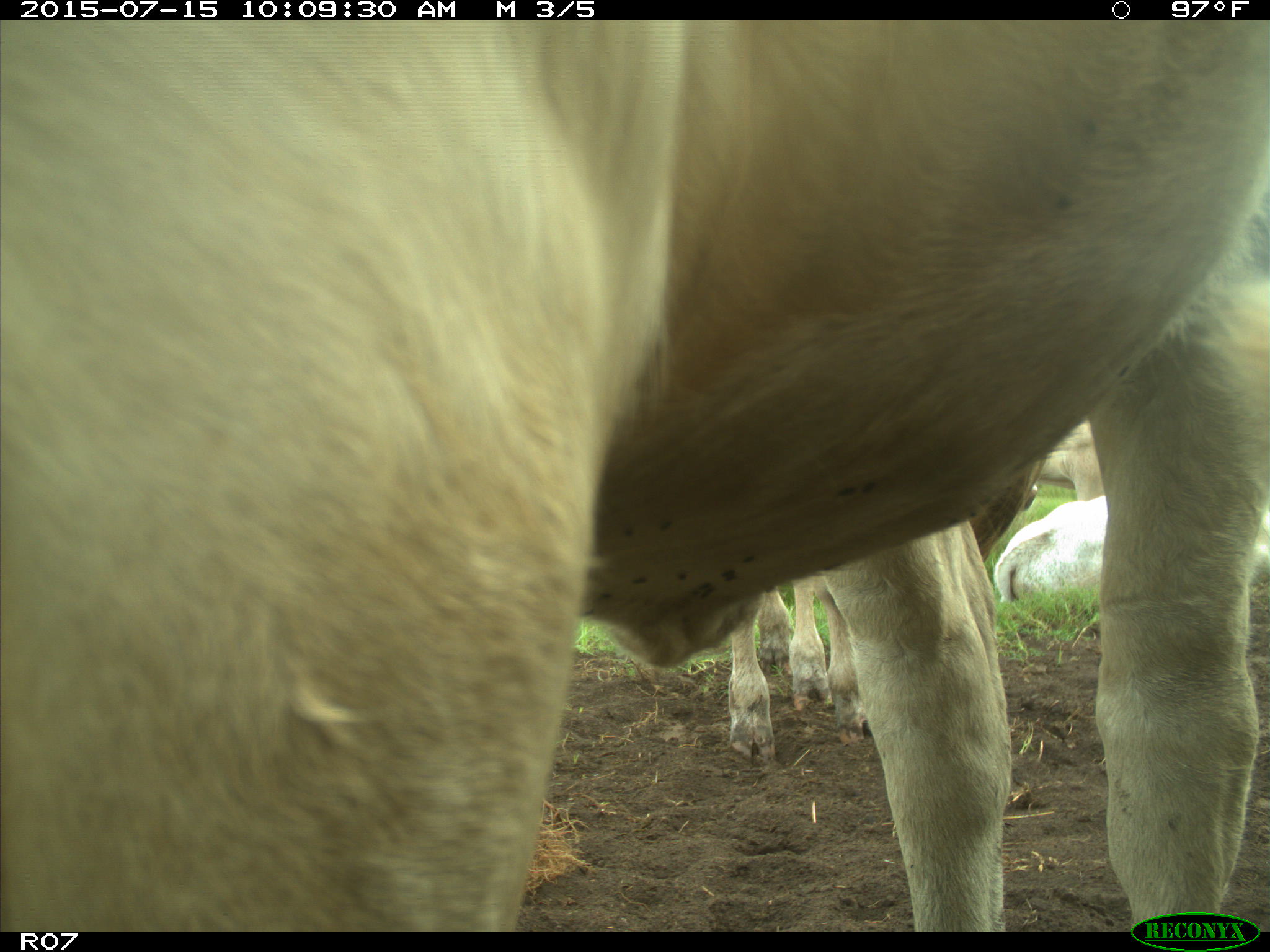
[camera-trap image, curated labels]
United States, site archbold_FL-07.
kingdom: Animalia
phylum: Chordata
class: Mammalia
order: Artiodactyla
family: Bovidae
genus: Bos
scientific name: Bos taurus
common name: domestic cow